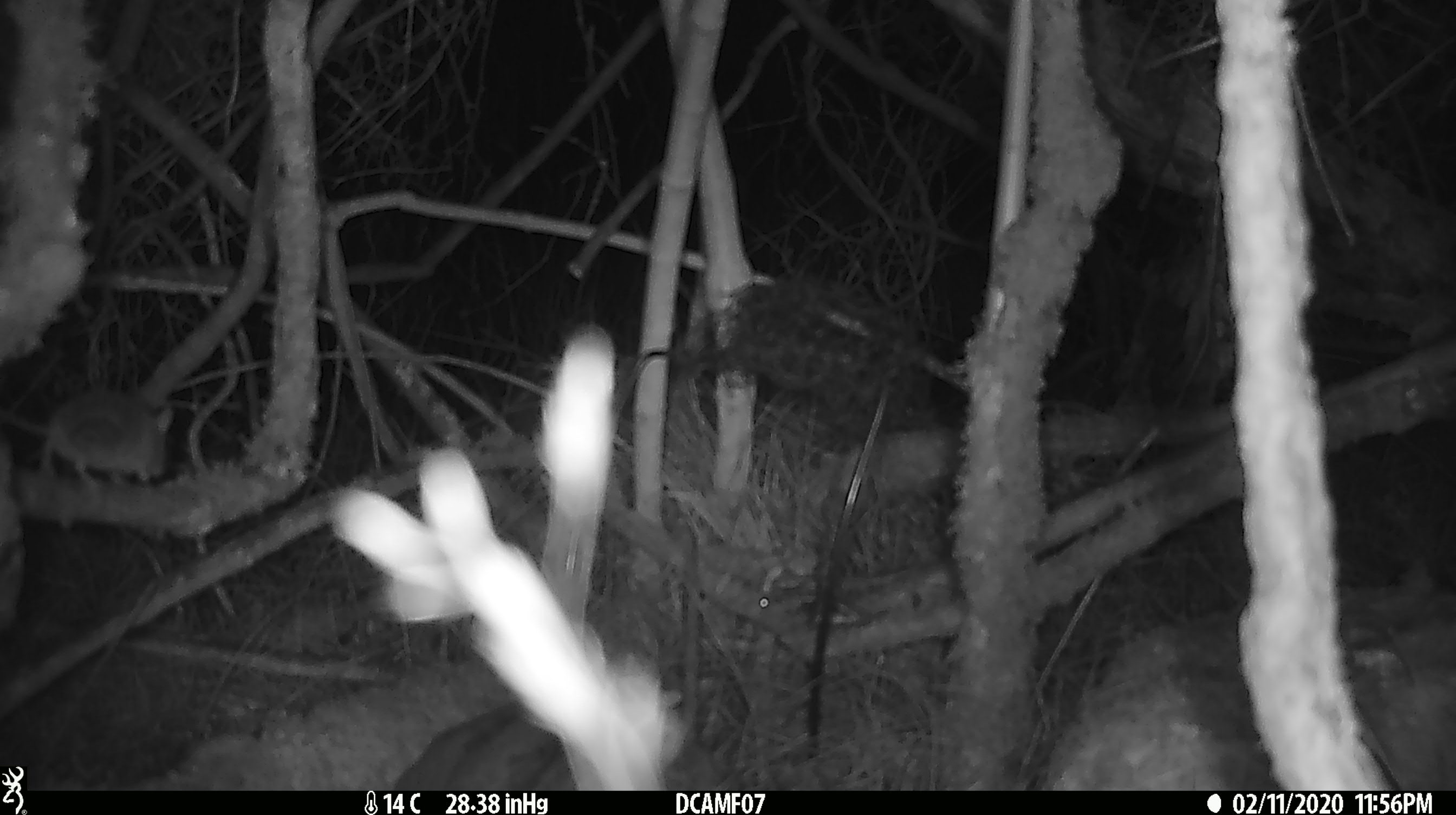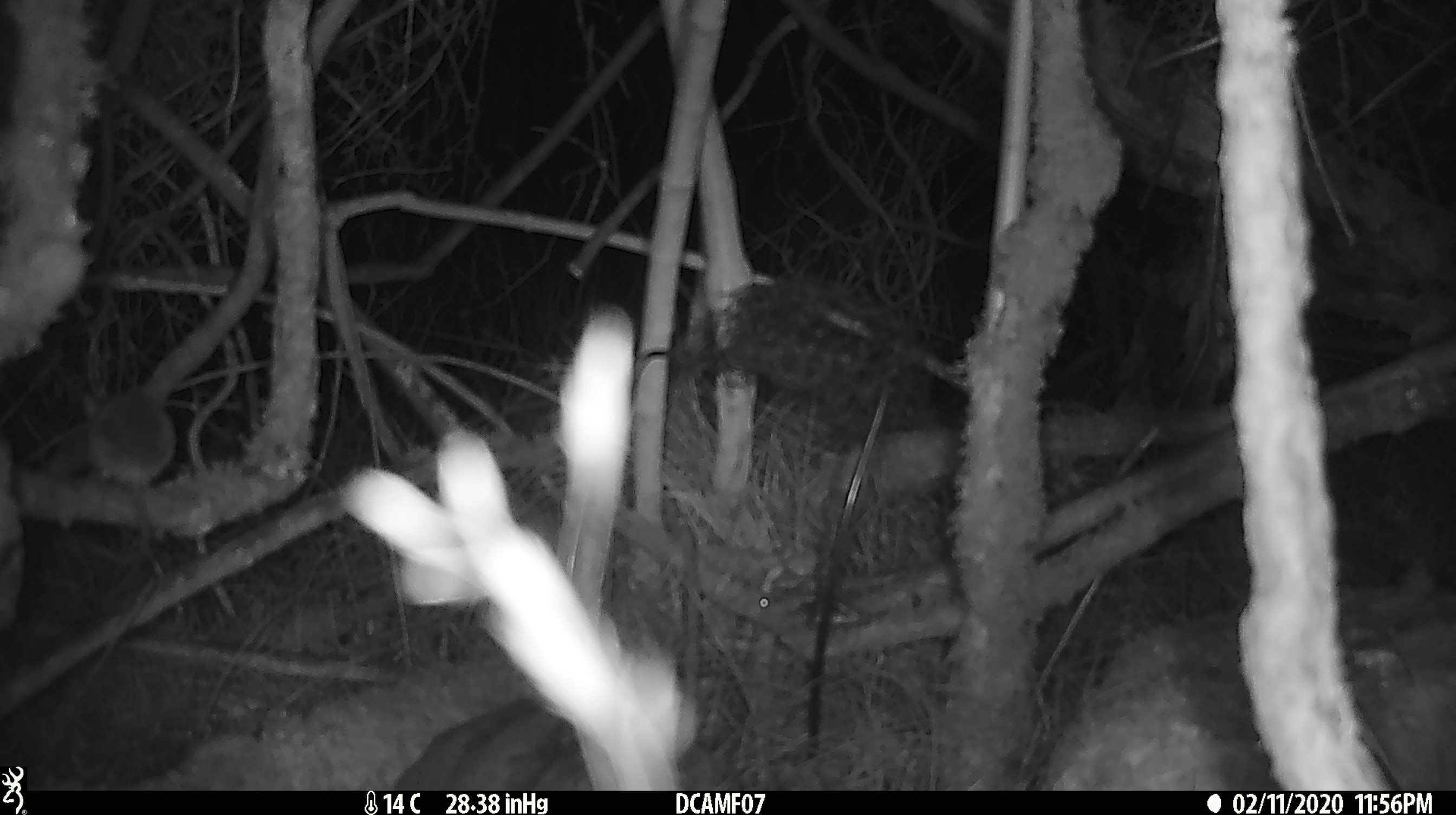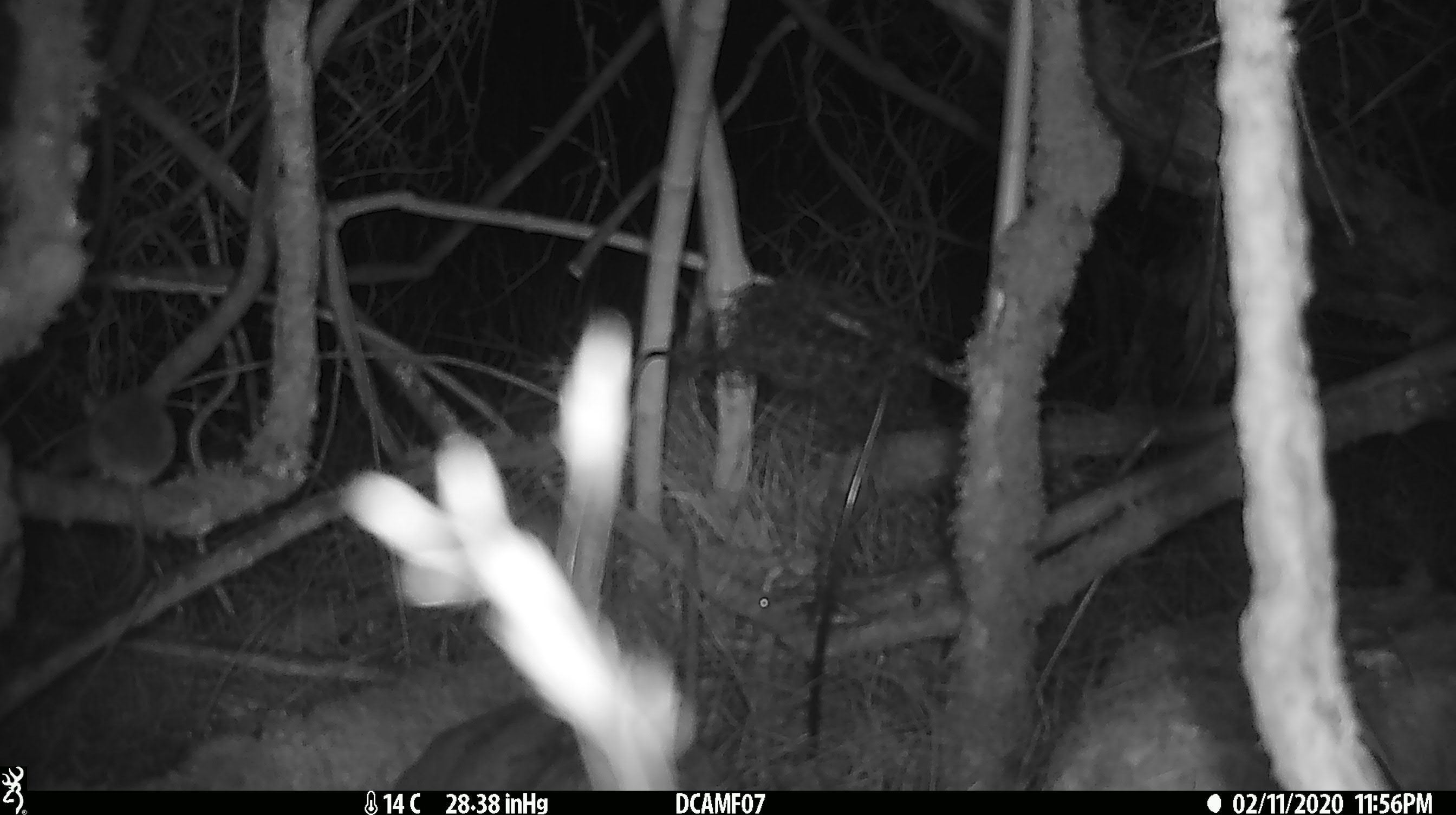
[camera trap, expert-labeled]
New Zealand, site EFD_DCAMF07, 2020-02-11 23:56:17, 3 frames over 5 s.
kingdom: Animalia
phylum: Chordata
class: Mammalia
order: Rodentia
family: Muridae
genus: Mus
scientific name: Mus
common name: mouse